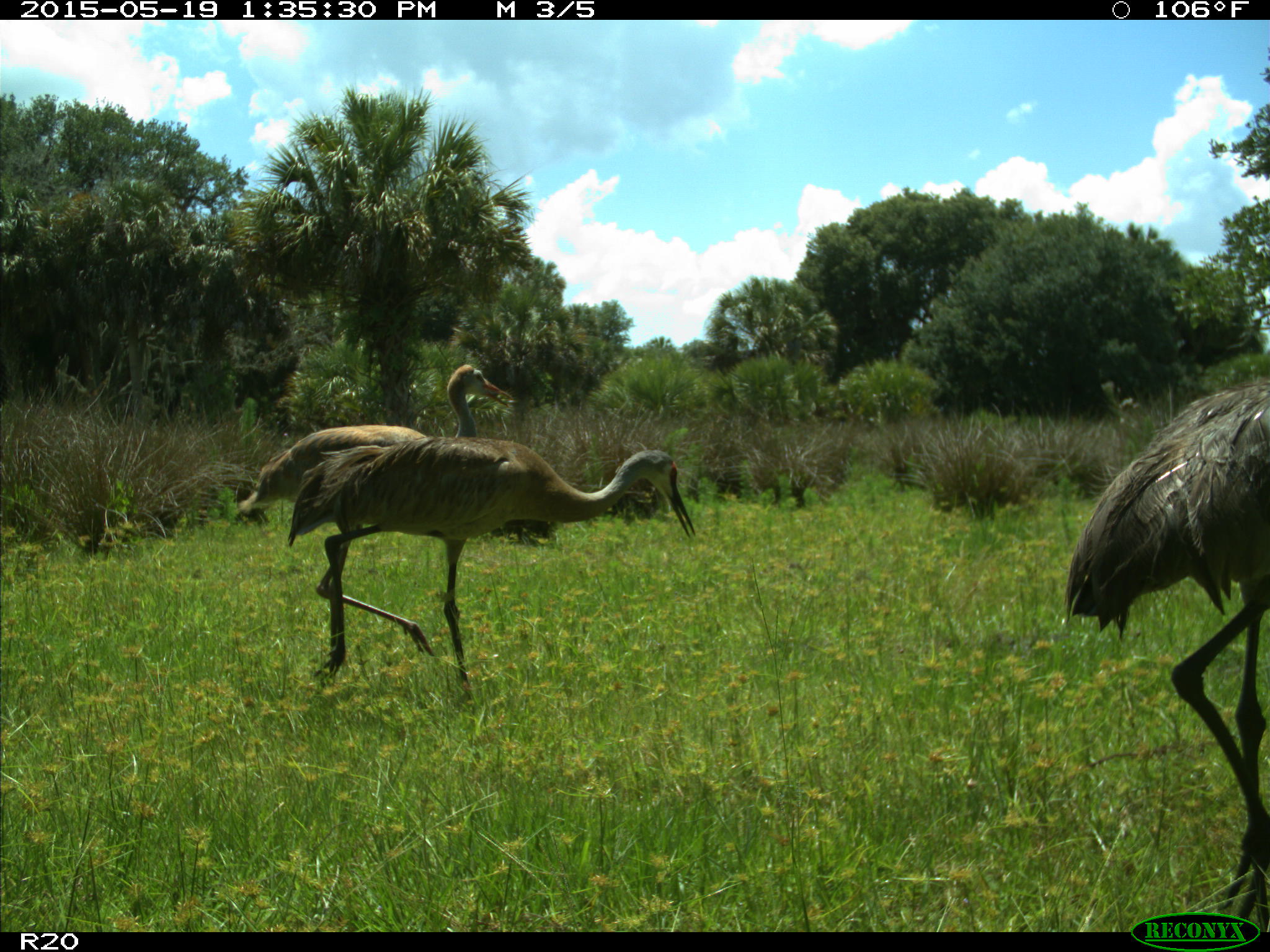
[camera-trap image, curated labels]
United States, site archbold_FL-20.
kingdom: Animalia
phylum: Chordata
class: Aves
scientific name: Aves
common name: birds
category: unidentified bird